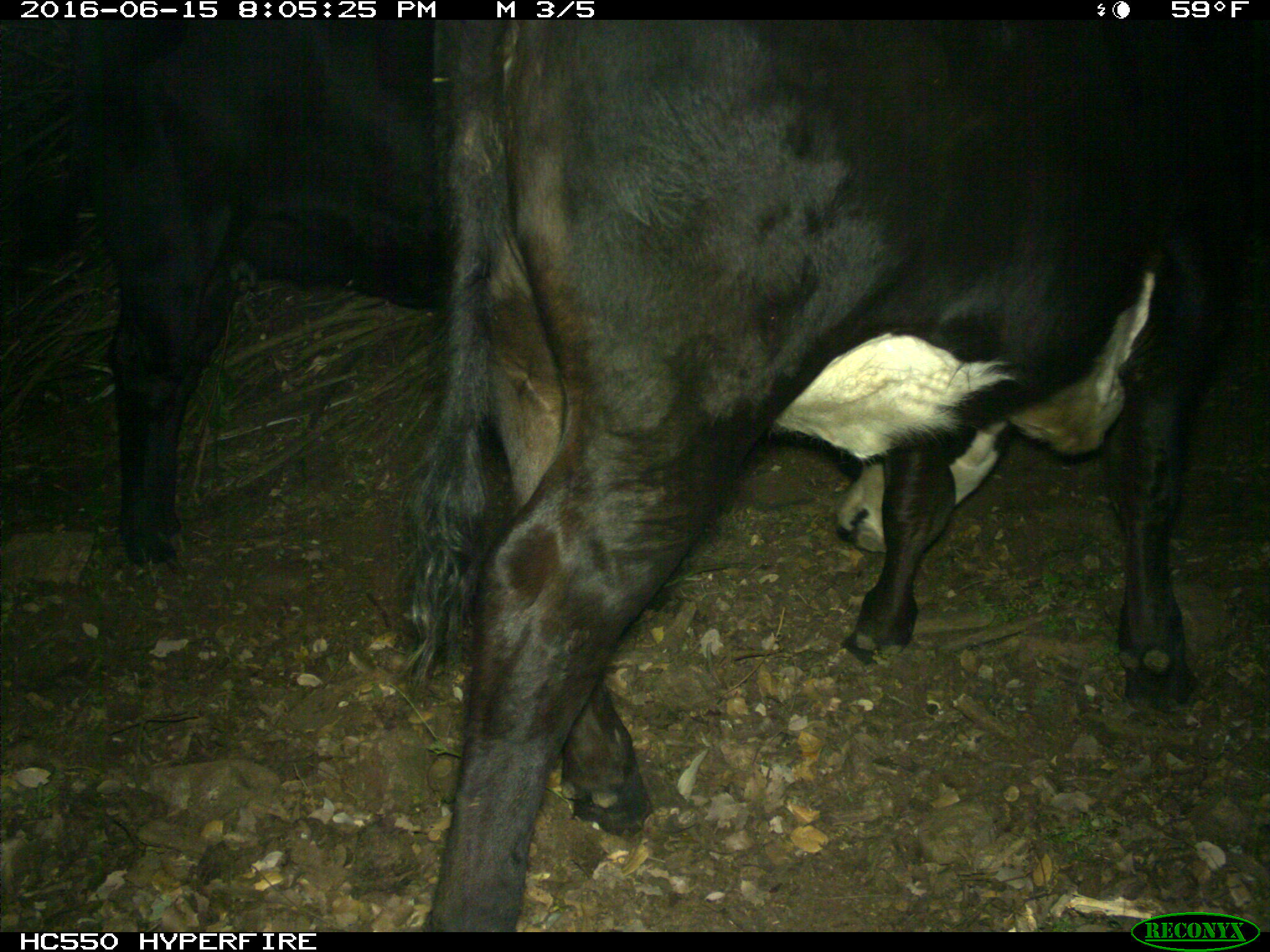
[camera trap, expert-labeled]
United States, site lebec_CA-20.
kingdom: Animalia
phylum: Chordata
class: Mammalia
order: Artiodactyla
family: Bovidae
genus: Bos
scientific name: Bos taurus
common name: domestic cow